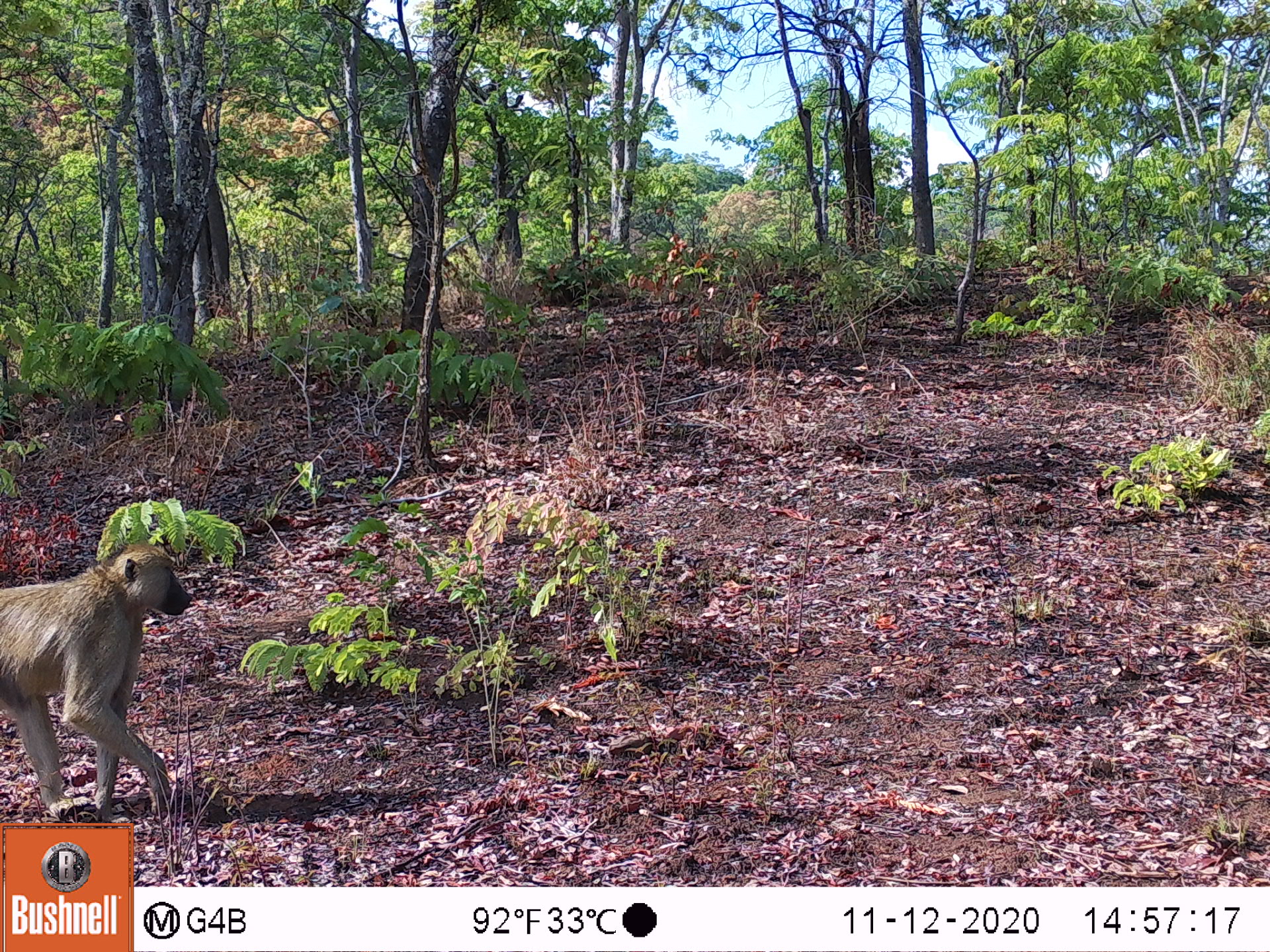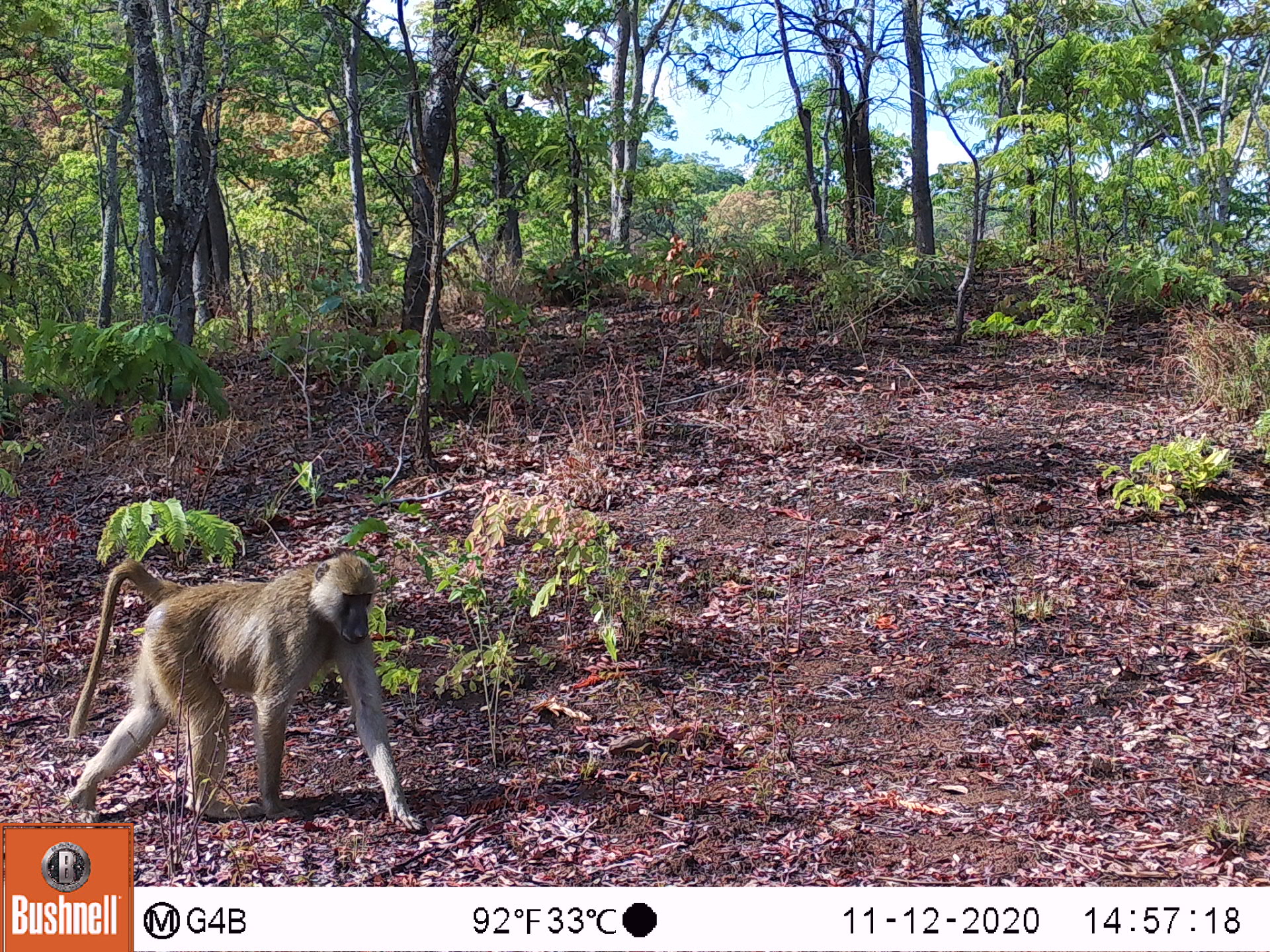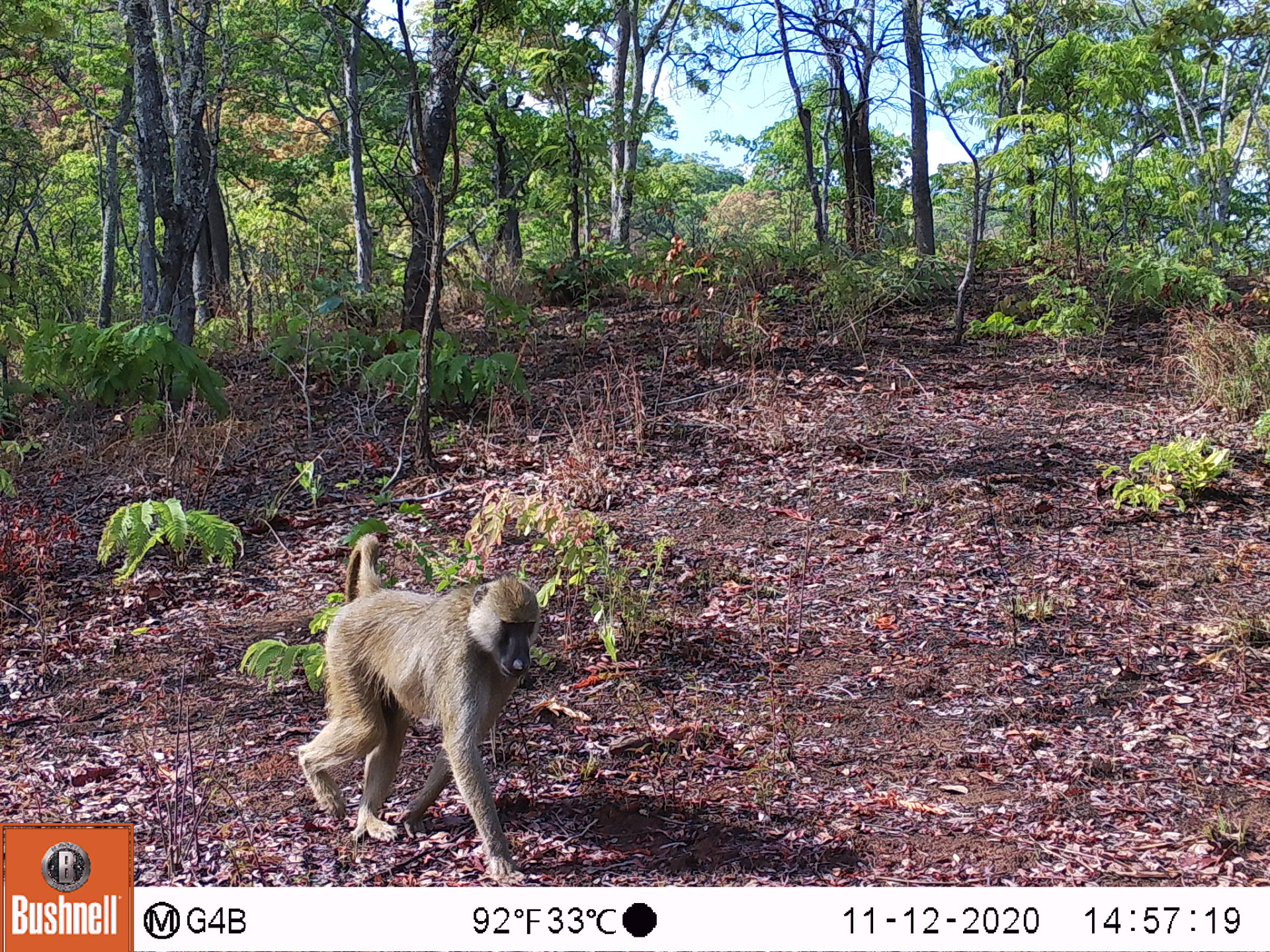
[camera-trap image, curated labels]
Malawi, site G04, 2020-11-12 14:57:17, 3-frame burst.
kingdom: Animalia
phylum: Chordata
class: Mammalia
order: Primates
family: Cercopithecidae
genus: Papio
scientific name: Papio cynocephalus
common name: yellow baboon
Yellow baboon (Papio cynocephalus), count 1.